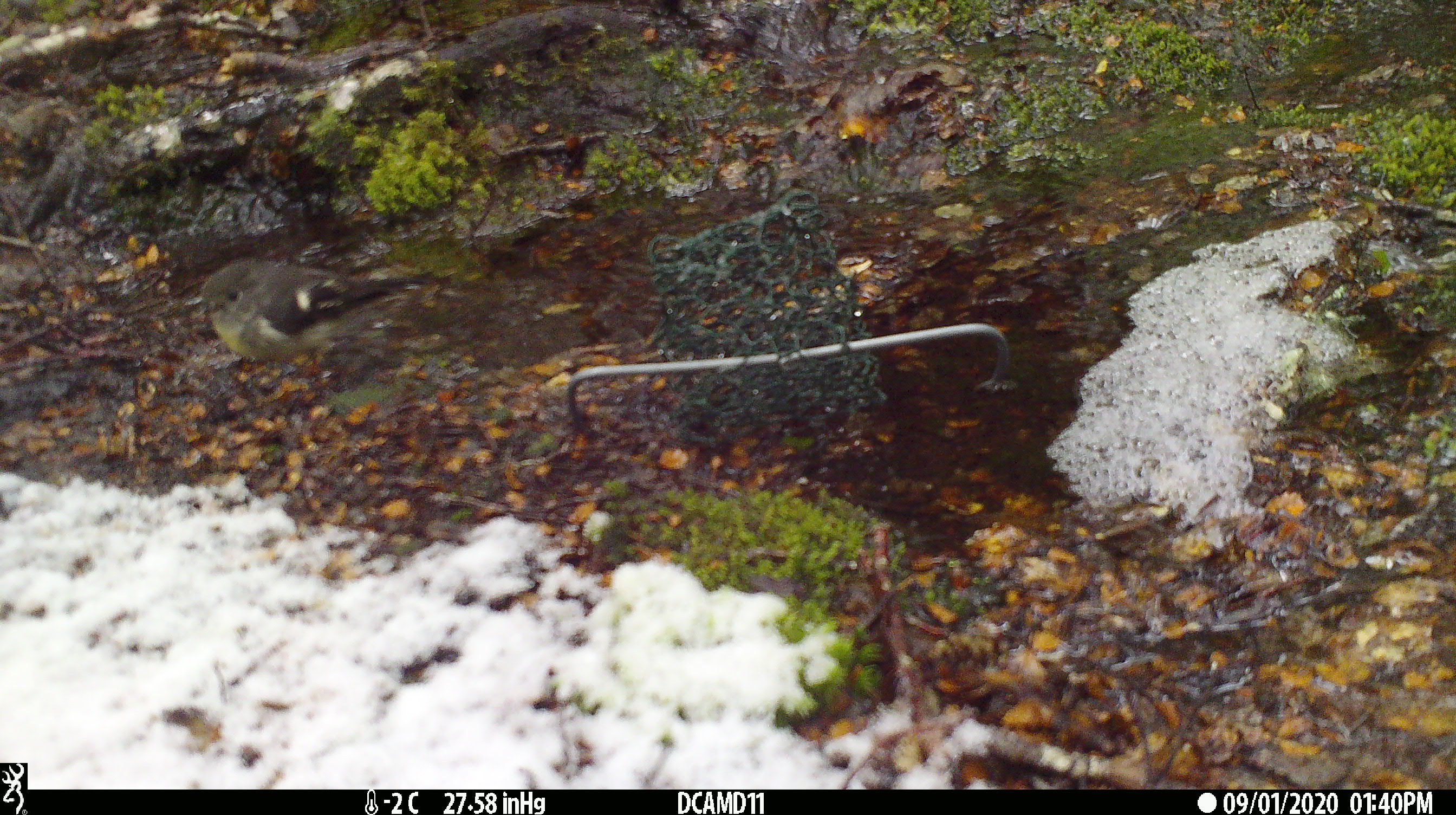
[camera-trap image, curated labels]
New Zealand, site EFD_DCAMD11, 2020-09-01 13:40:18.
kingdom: Animalia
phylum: Chordata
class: Aves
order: Passeriformes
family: Petroicidae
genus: Petroica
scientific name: Petroica macrocephala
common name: tomtit